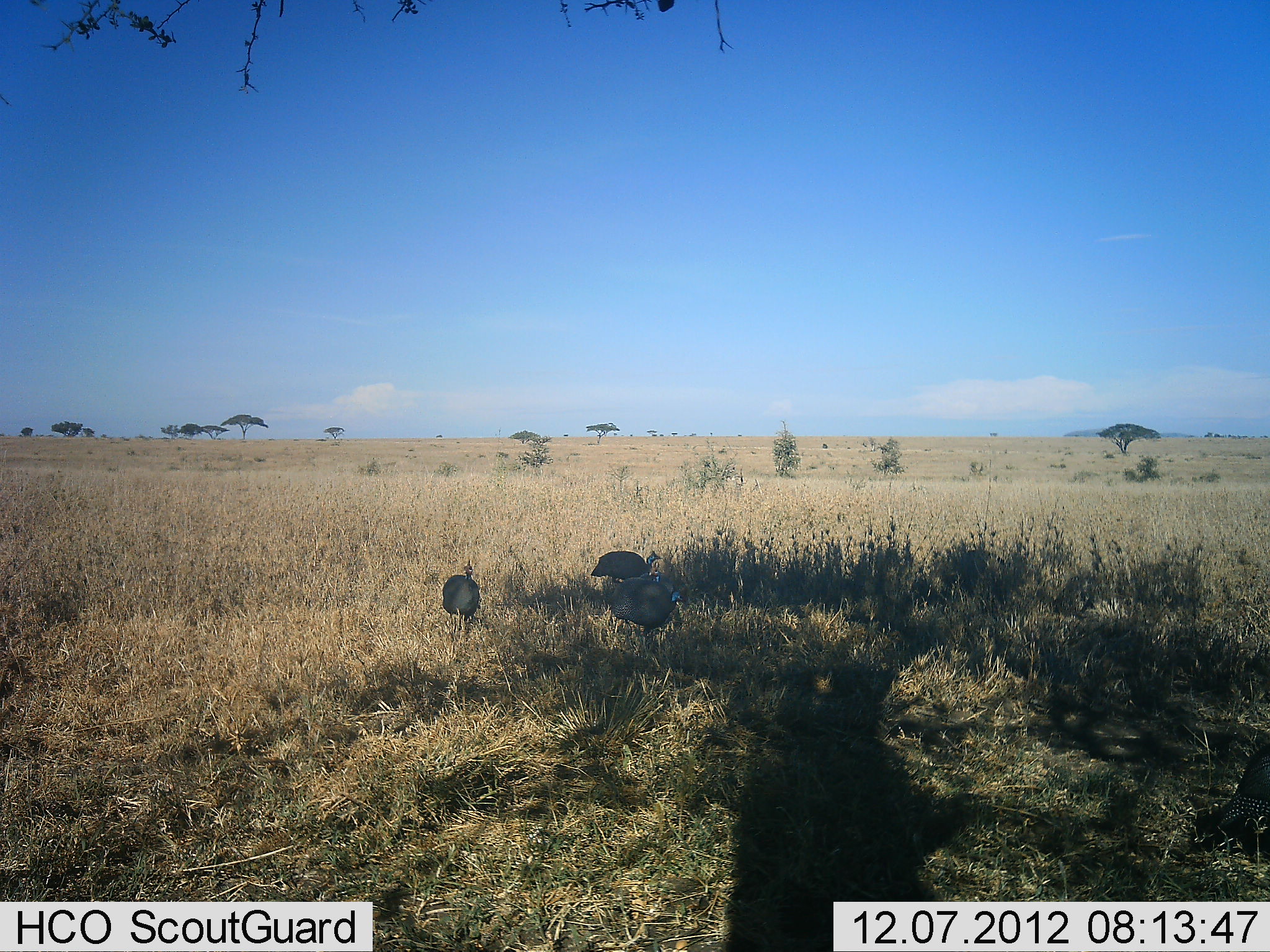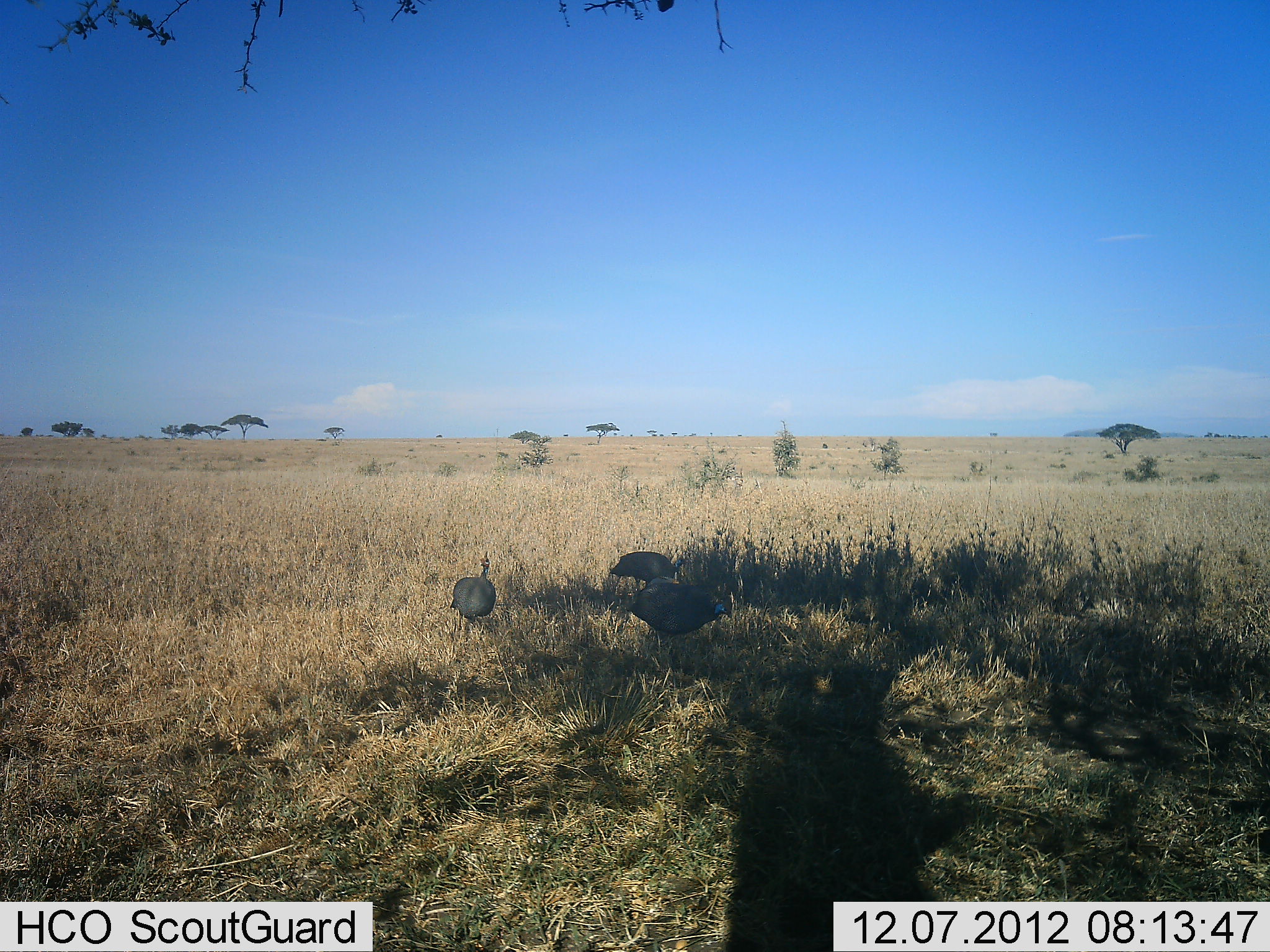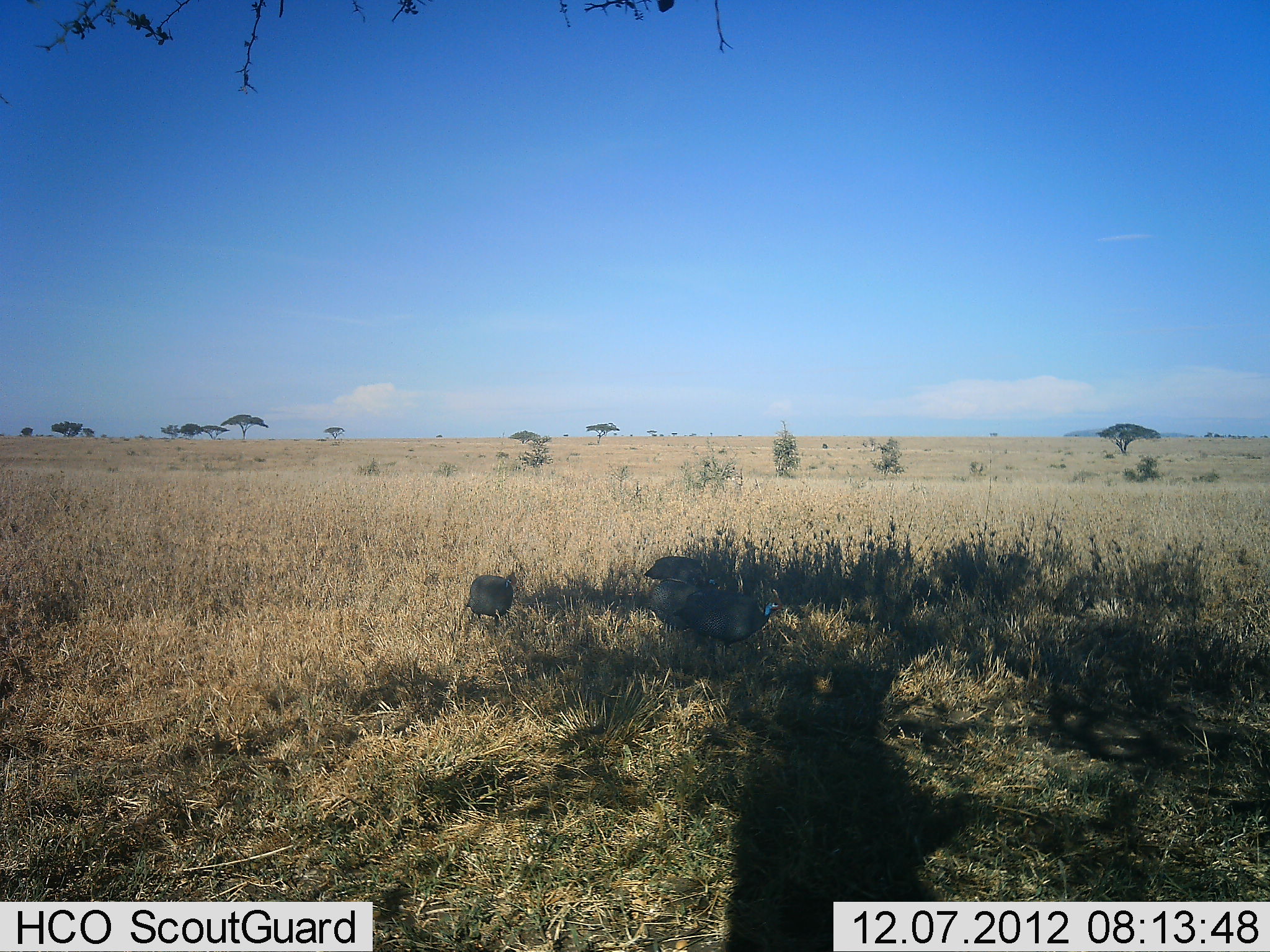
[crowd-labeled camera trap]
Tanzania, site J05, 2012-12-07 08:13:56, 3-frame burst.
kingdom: Animalia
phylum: Chordata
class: Aves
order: Galliformes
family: Numididae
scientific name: Numididae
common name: guinea fowl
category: guineafowl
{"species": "guineafowl (guinea fowl) (Numididae)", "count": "4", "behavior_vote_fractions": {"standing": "17%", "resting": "0%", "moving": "67%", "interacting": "0%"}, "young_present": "0%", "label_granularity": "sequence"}